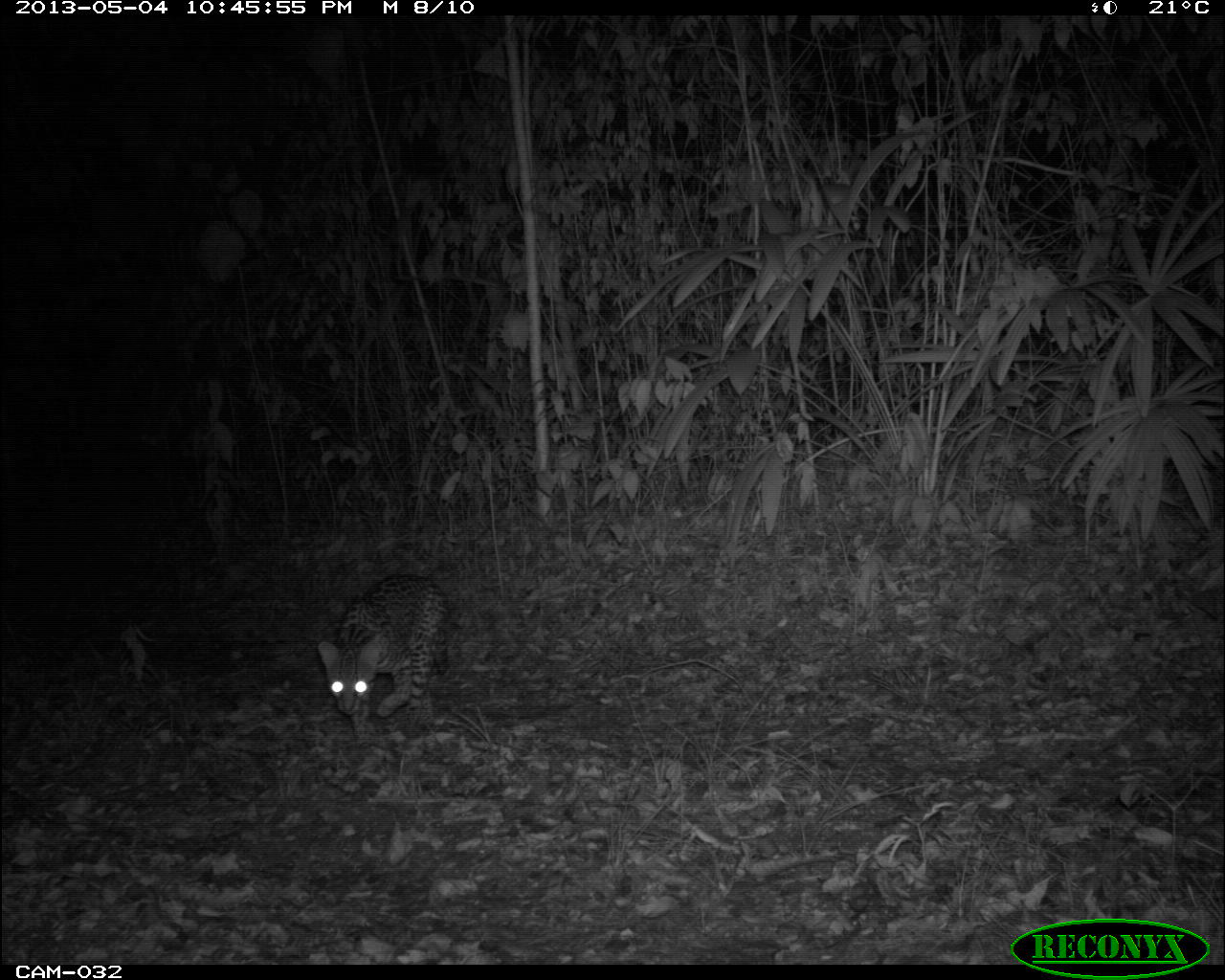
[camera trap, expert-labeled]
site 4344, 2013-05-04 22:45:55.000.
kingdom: Animalia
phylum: Chordata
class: Mammalia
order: Carnivora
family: Felidae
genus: Leopardus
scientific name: Leopardus pardalis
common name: ocelot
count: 1